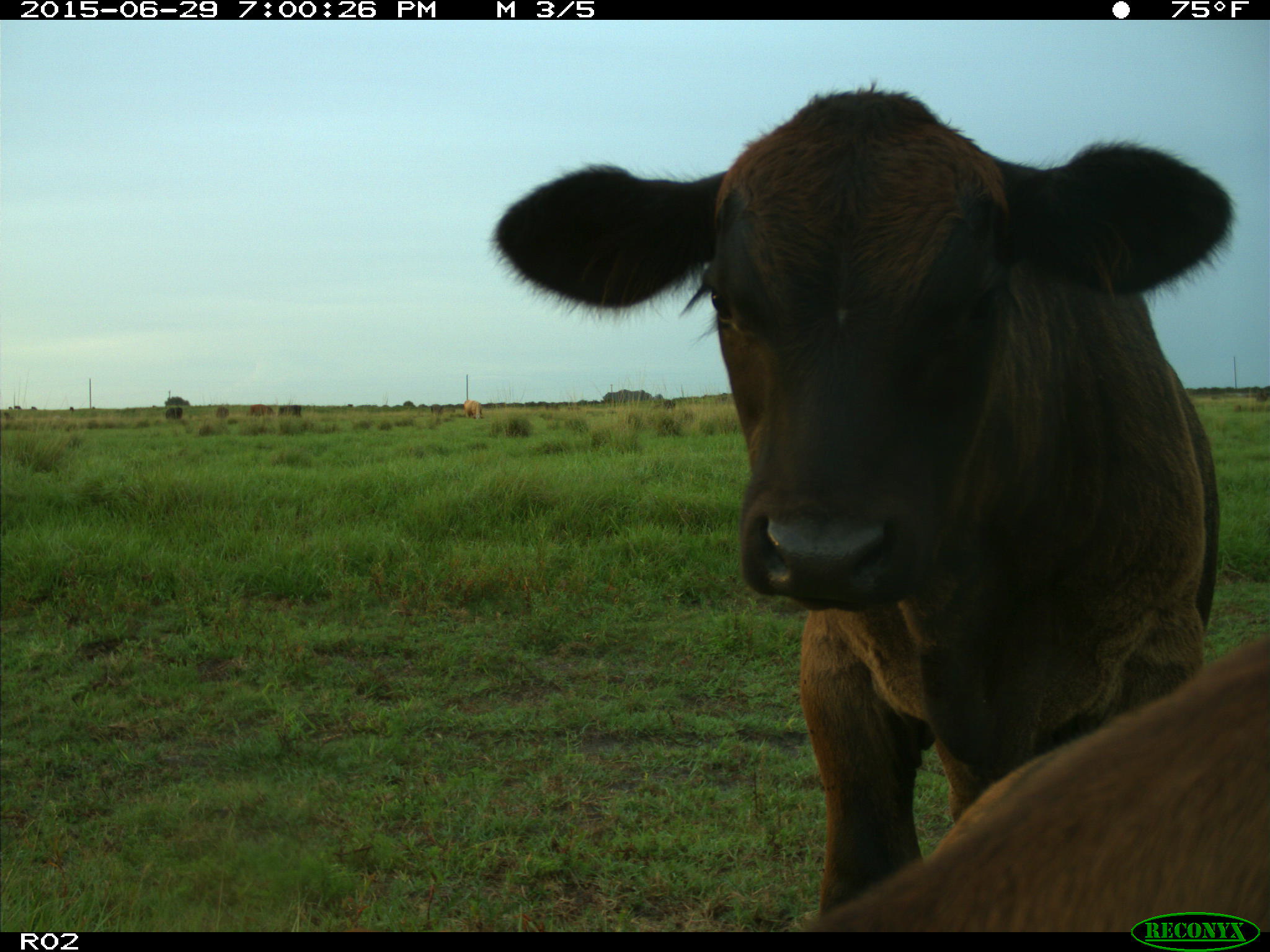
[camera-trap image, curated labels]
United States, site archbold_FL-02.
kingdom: Animalia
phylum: Chordata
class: Mammalia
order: Artiodactyla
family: Bovidae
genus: Bos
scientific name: Bos taurus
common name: domestic cow